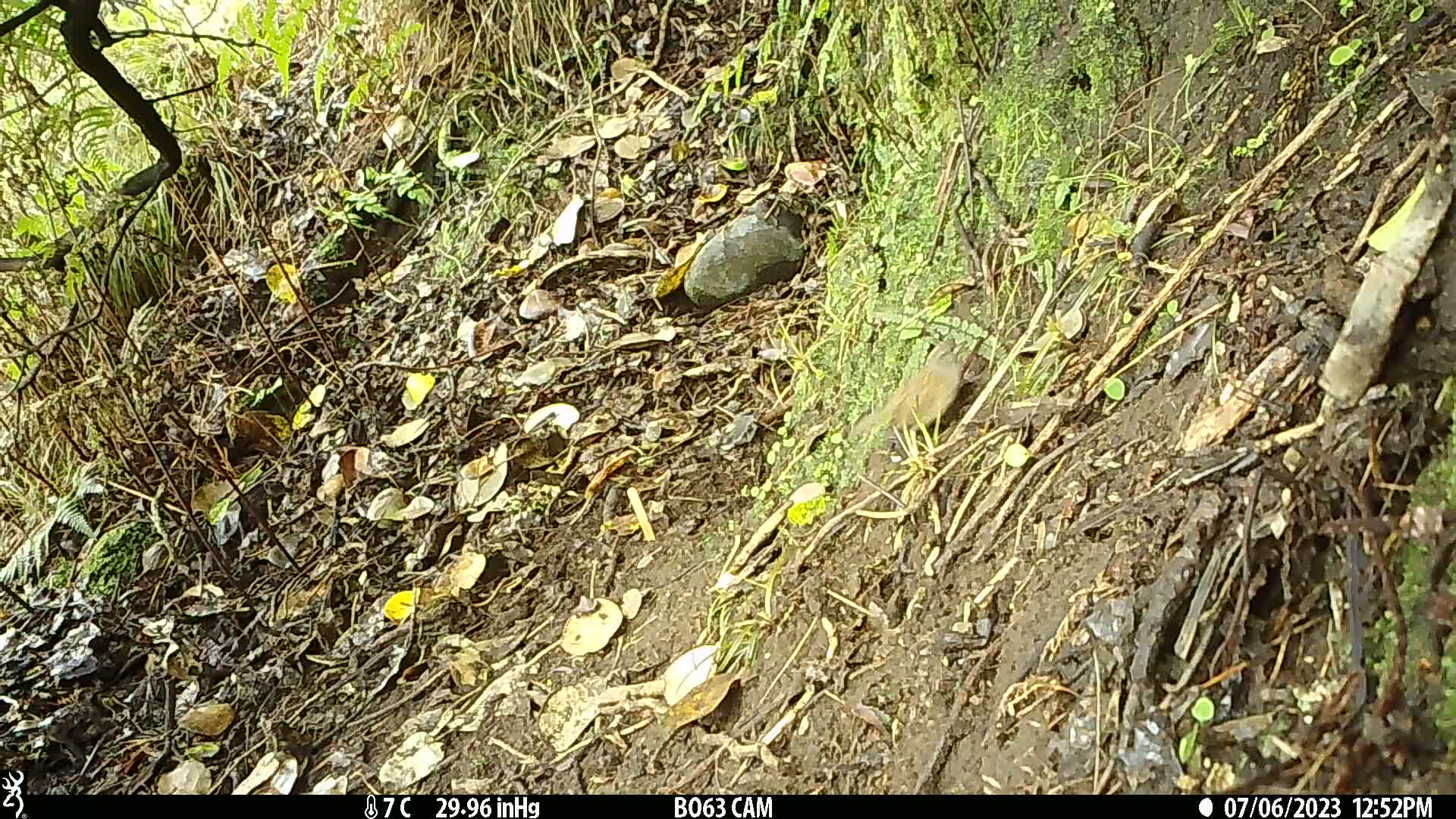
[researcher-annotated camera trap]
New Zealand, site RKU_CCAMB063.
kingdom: Animalia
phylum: Chordata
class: Aves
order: Passeriformes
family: Prunellidae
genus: Prunella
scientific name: Prunella modularis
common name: dunnock